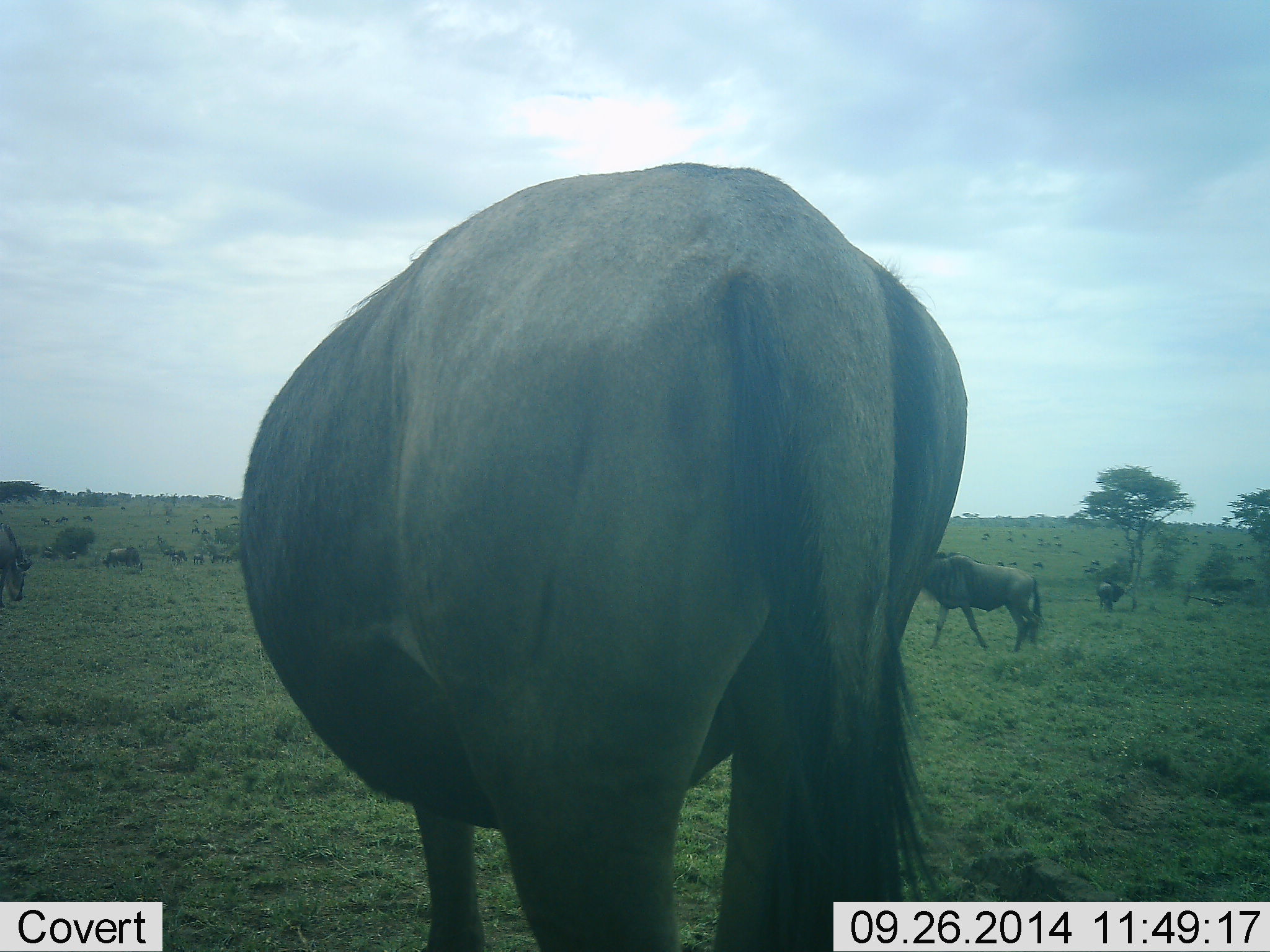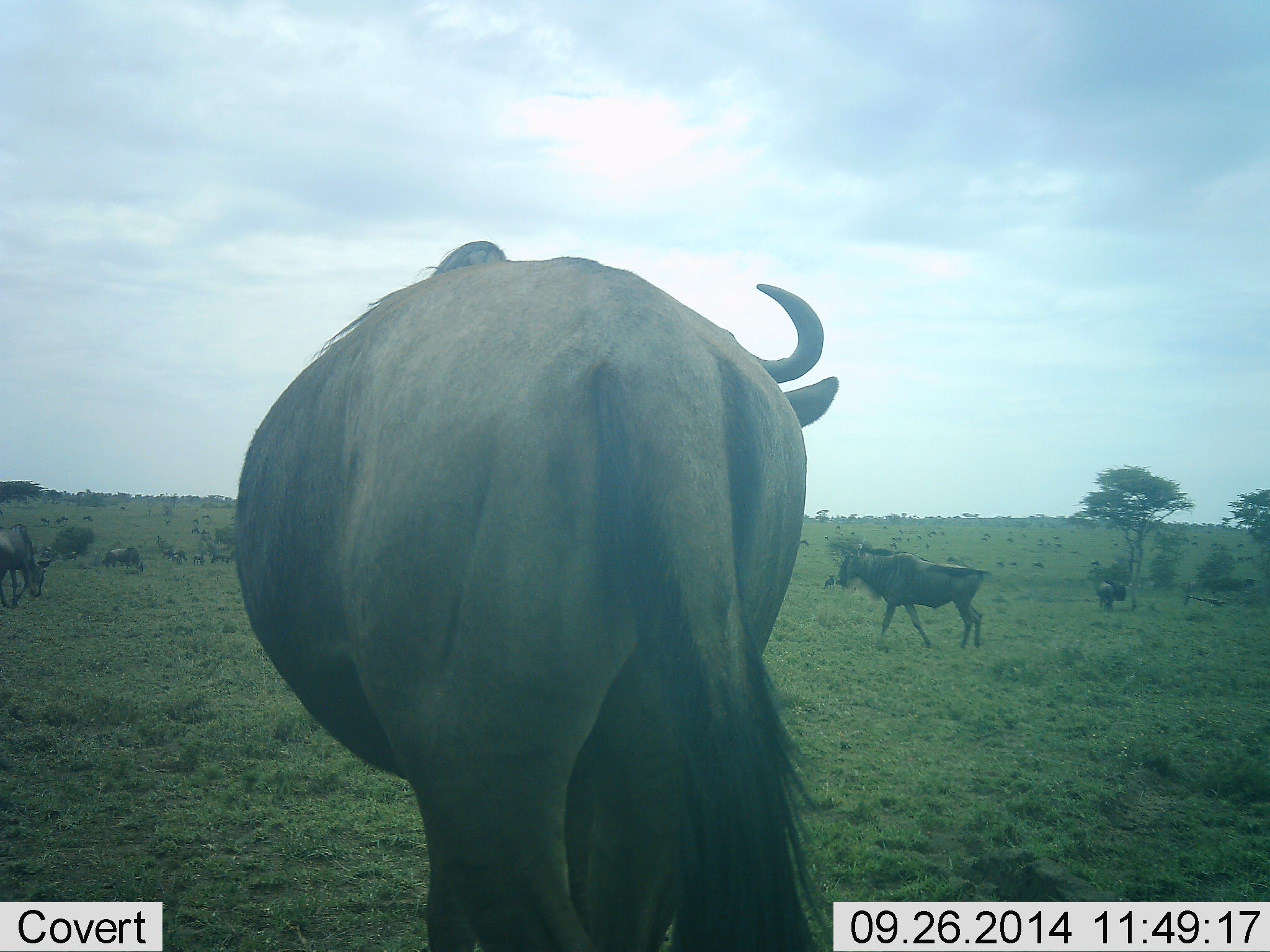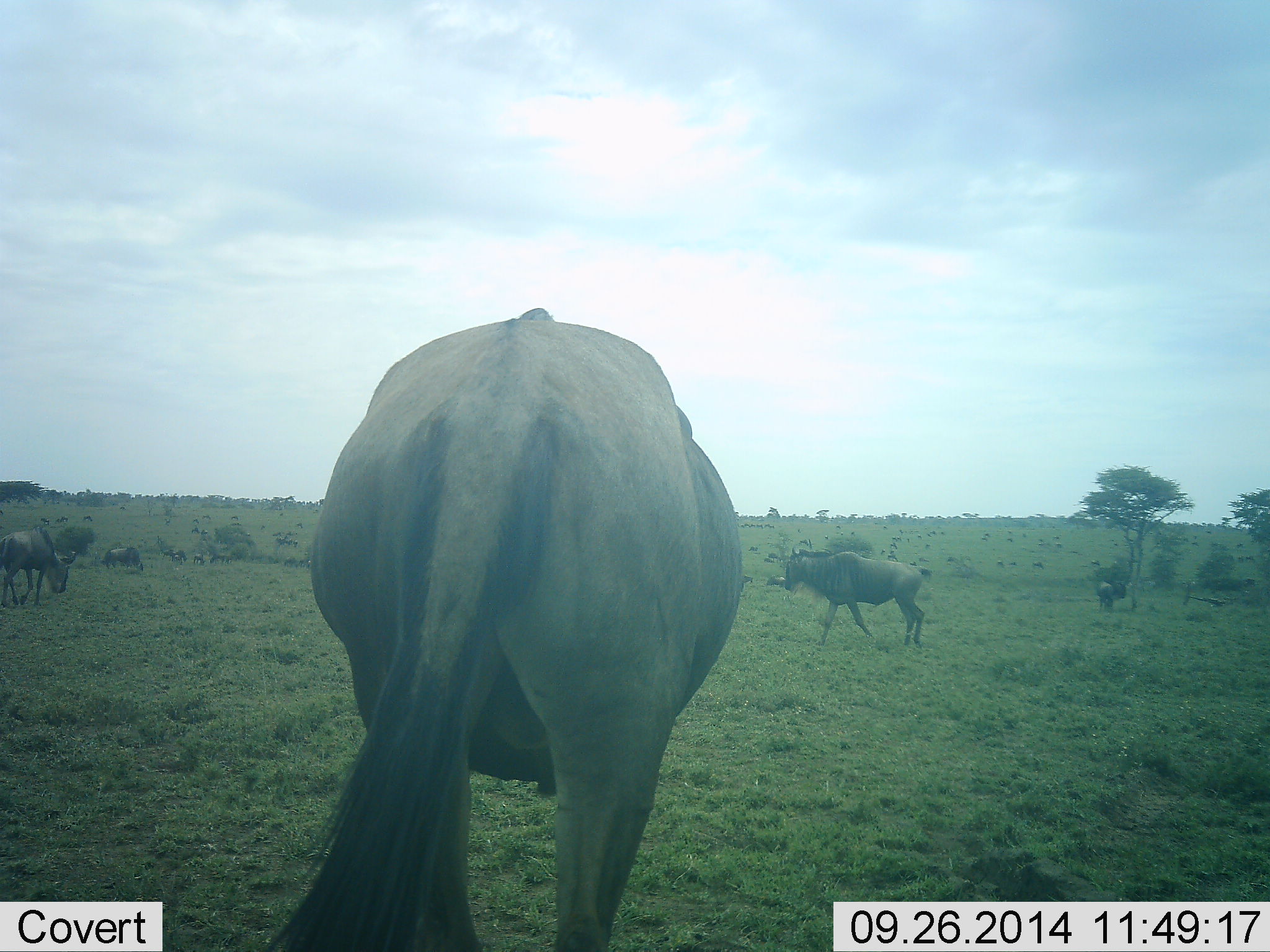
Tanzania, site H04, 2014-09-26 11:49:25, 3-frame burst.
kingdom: Animalia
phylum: Chordata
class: Mammalia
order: Artiodactyla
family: Bovidae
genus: Connochaetes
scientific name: Connochaetes taurinus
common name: blue wildebeest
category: wildebeest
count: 11-50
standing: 60%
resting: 30%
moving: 90%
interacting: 10%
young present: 10%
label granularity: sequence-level